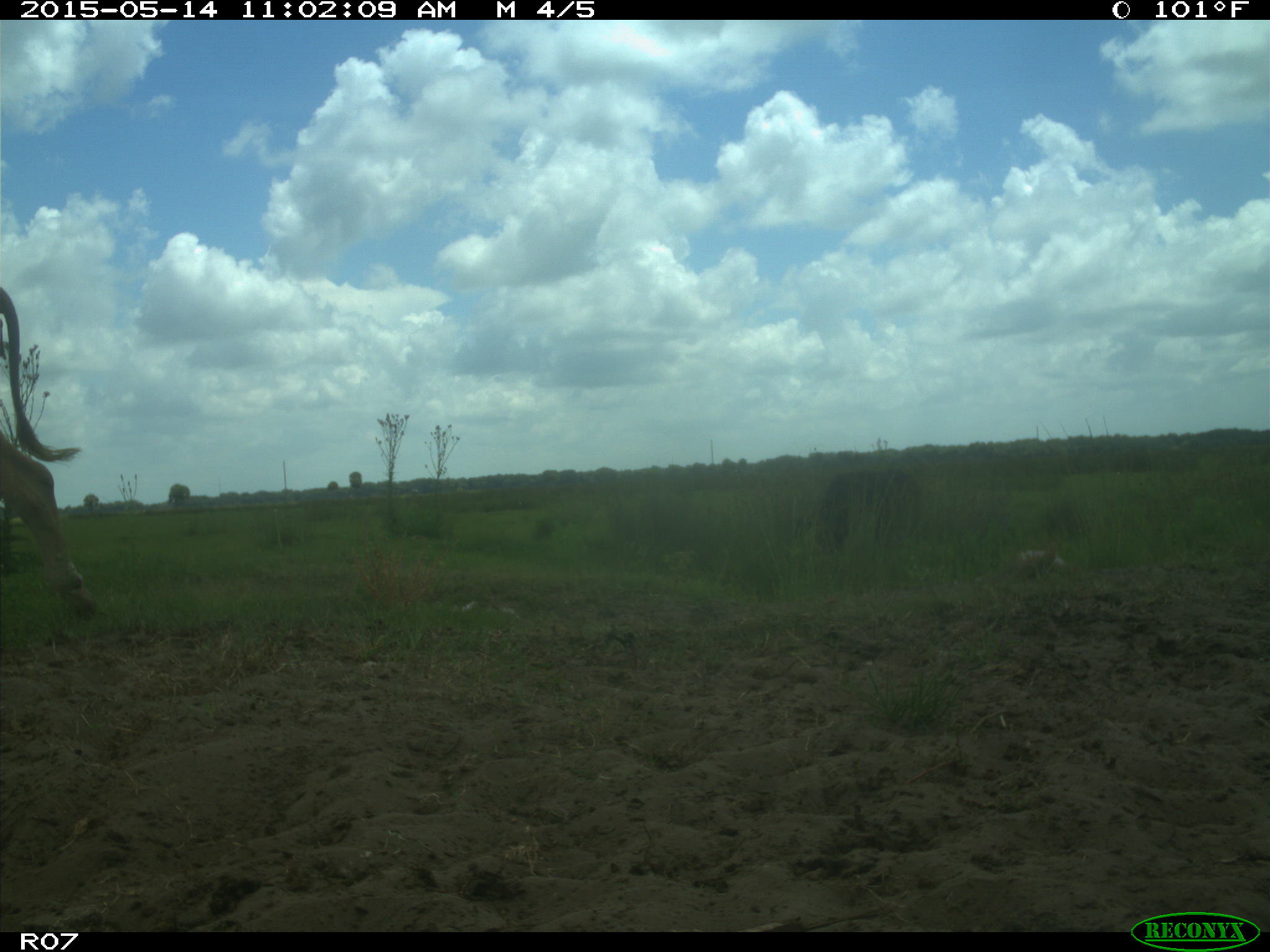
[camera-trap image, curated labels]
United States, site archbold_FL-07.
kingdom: Animalia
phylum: Chordata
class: Mammalia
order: Artiodactyla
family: Bovidae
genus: Bos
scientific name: Bos taurus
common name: domestic cow